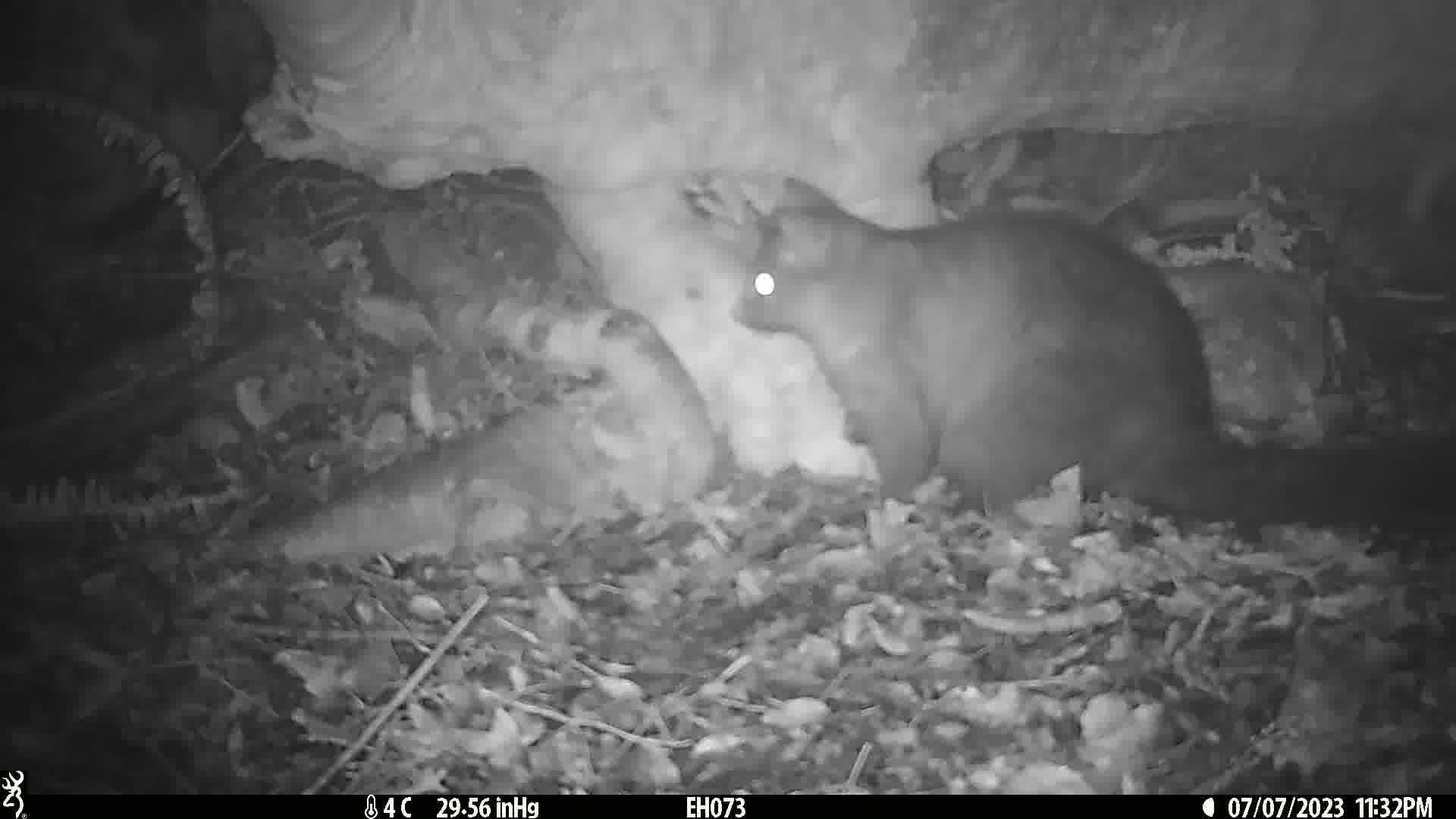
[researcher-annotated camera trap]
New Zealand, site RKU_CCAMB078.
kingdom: Animalia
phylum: Chordata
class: Mammalia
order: Diprotodontia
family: Phalangeridae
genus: Trichosurus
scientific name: Trichosurus vulpecula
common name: common brushtail possum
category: possum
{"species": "possum (common brushtail possum) (Trichosurus vulpecula)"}